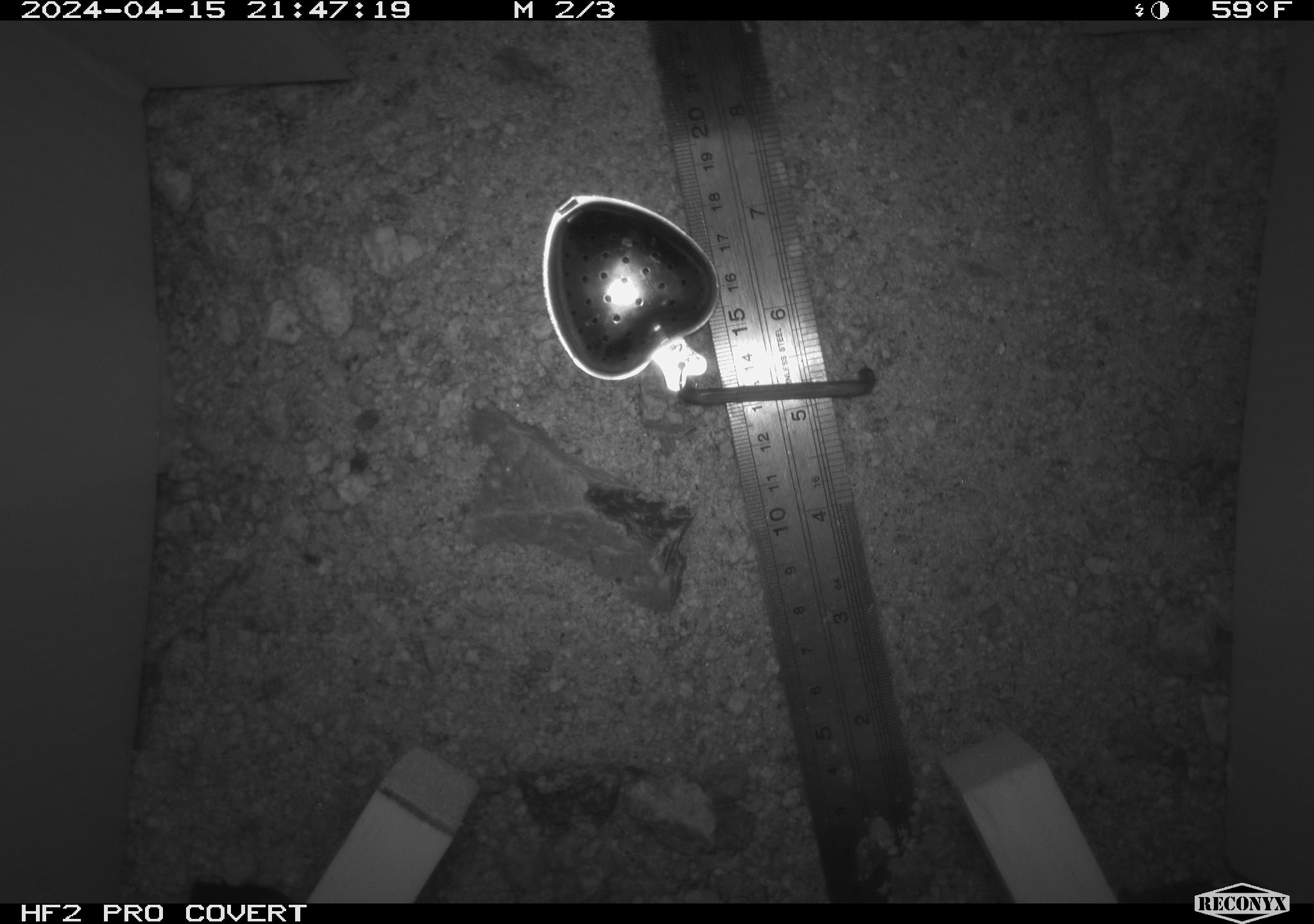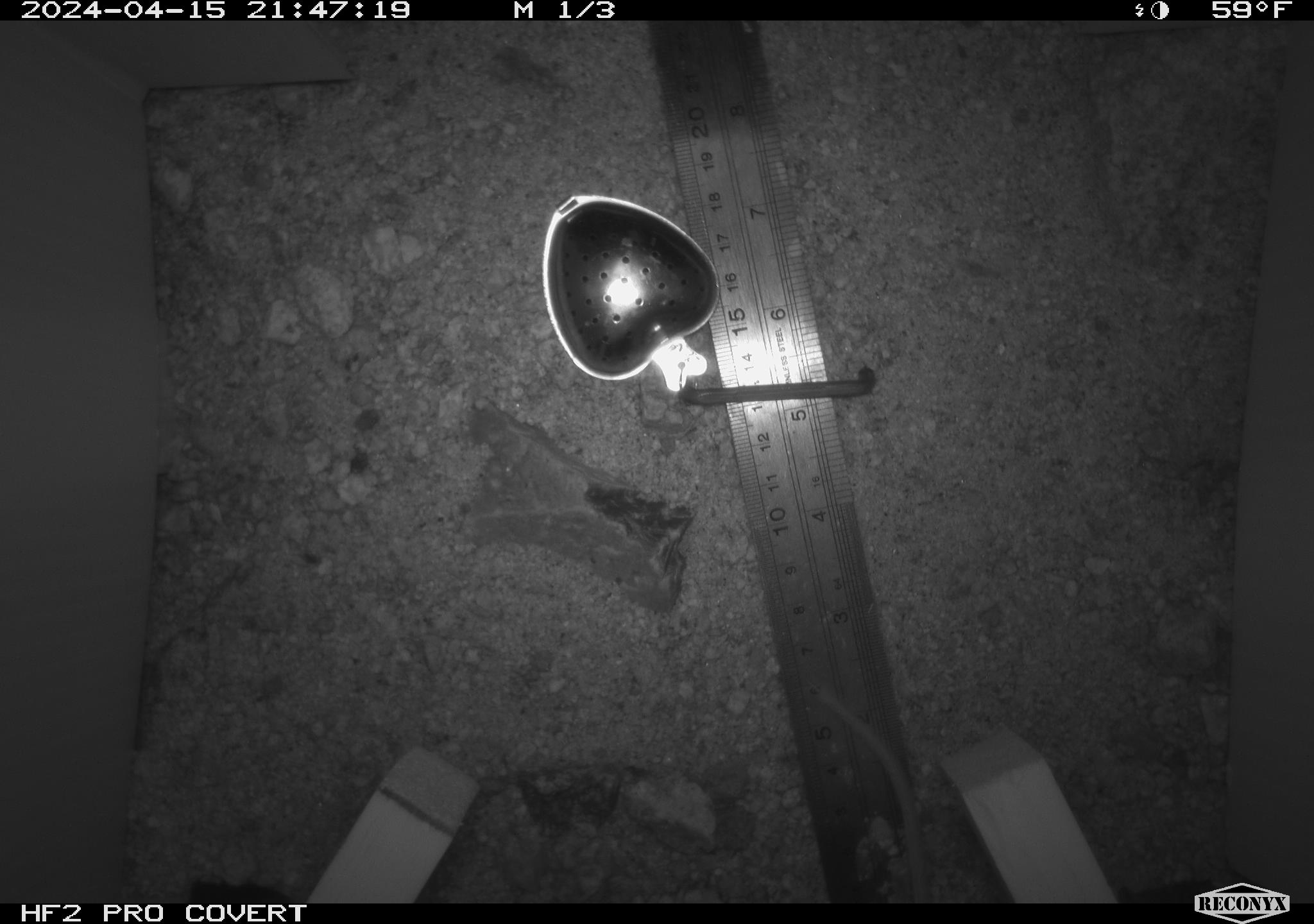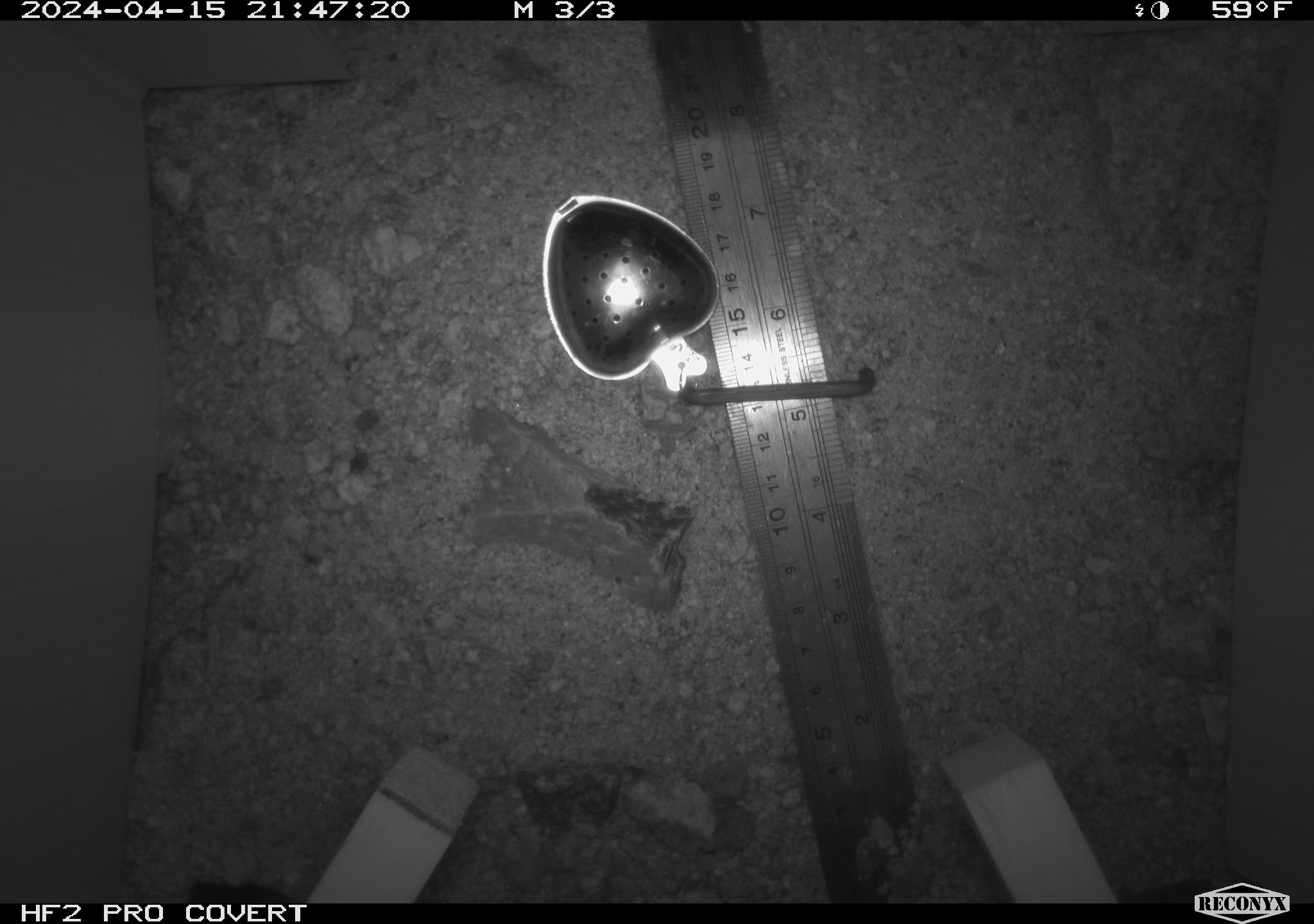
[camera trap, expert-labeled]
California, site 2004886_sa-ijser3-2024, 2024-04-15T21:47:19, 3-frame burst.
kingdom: Animalia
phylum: Chordata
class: Mammalia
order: Rodentia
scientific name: Rodentia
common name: mouse species